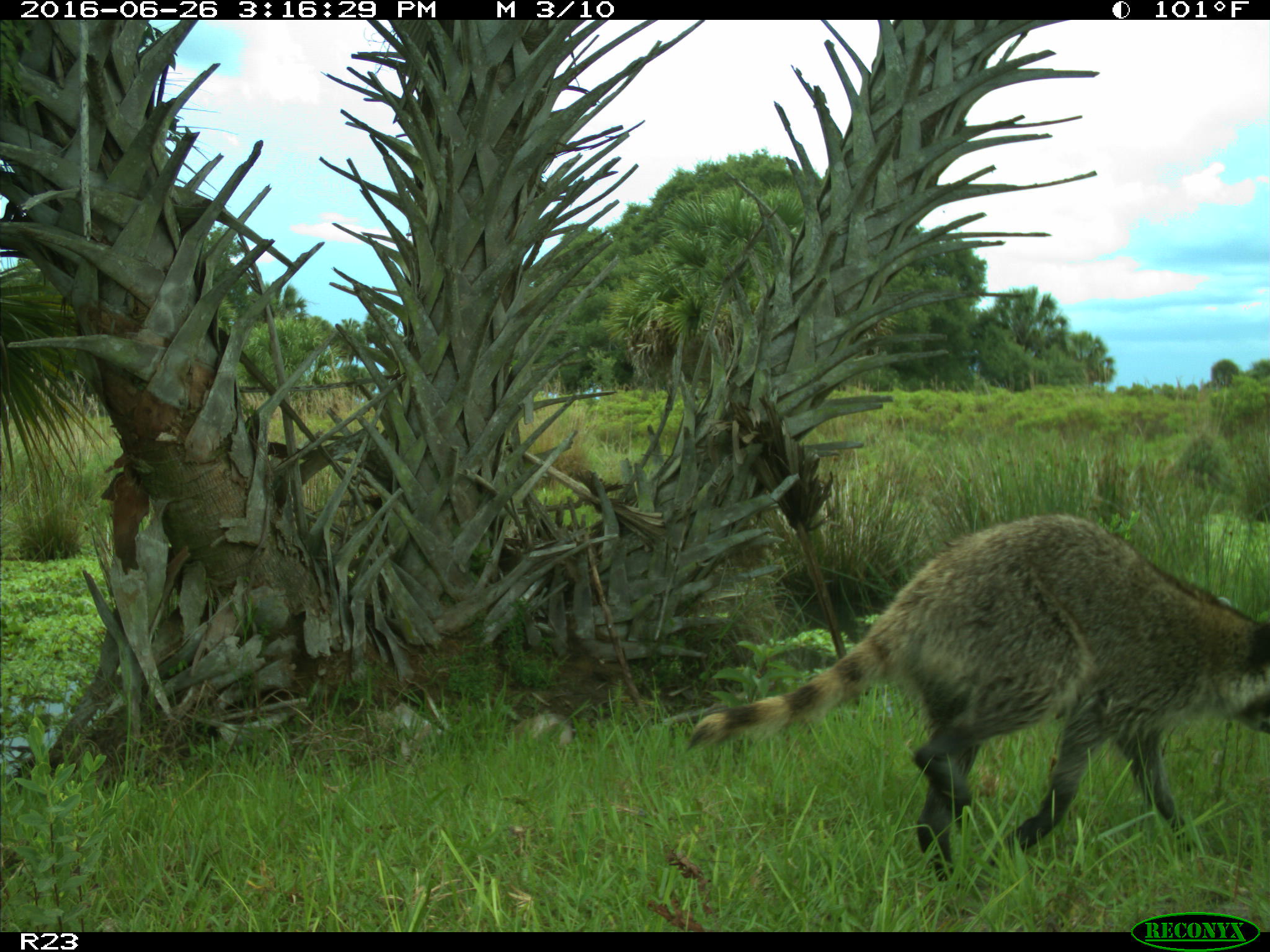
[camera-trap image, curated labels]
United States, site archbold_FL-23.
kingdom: Animalia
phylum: Chordata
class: Mammalia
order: Carnivora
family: Procyonidae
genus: Procyon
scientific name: Procyon lotor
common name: common raccoon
Procyon lotor (common raccoon).